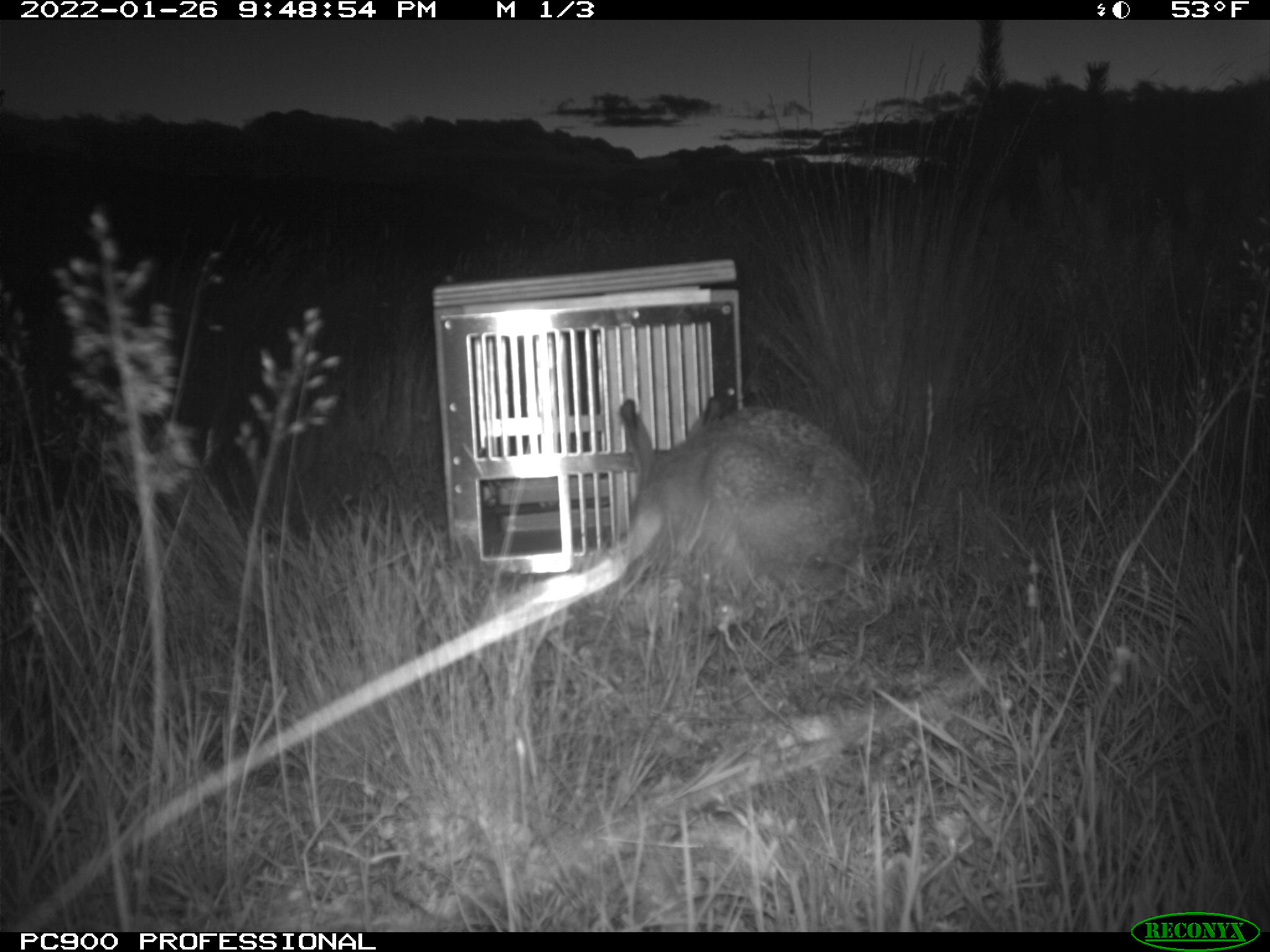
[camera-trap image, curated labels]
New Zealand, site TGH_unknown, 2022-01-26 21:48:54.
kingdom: Animalia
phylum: Chordata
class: Mammalia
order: Lagomorpha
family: Leporidae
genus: Lepus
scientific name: Lepus europaeus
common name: brown hare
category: hare